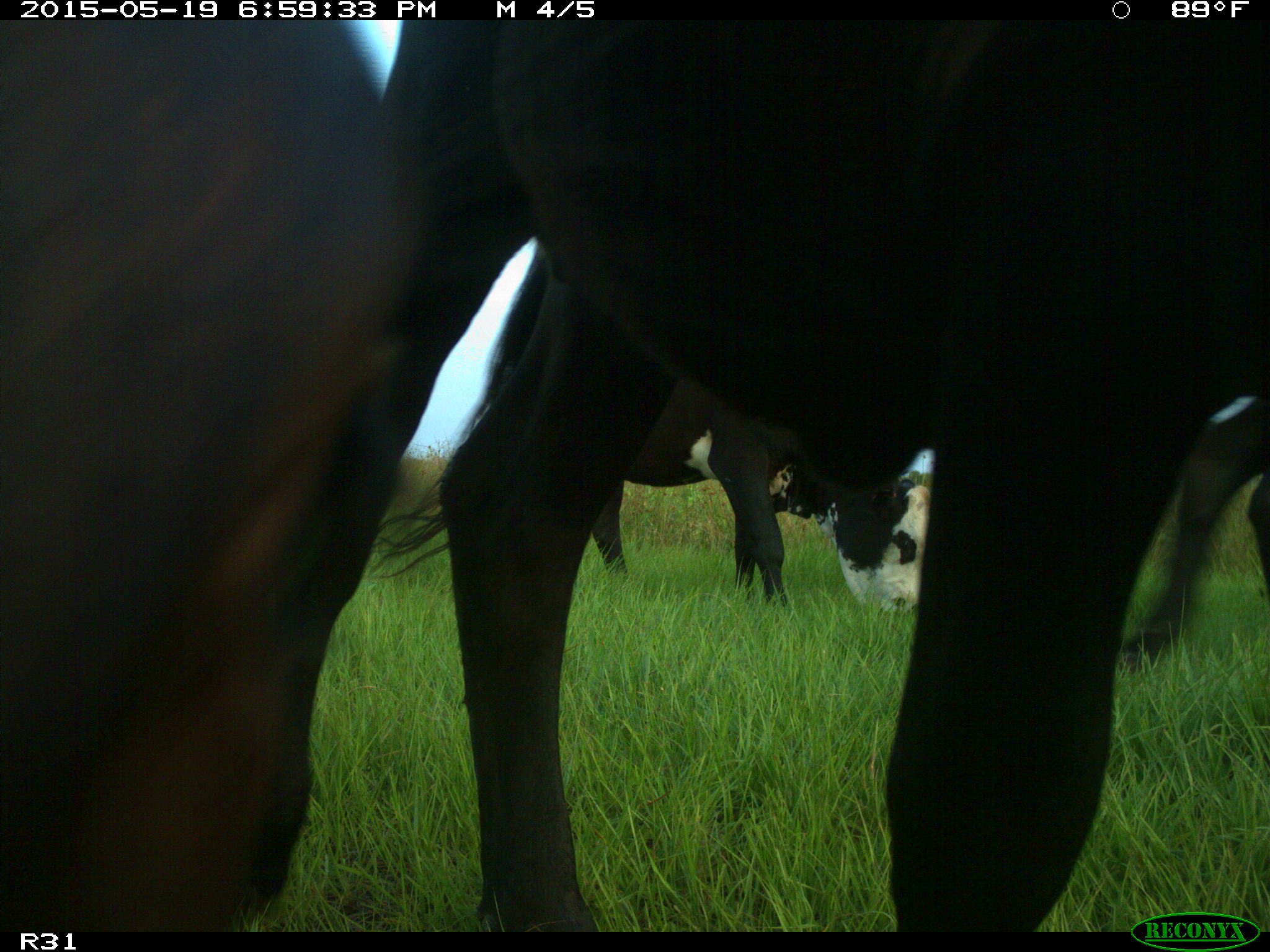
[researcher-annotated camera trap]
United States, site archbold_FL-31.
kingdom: Animalia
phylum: Chordata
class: Mammalia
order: Artiodactyla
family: Bovidae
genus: Bos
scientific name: Bos taurus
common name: domestic cow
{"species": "Bos taurus (domestic cow)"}